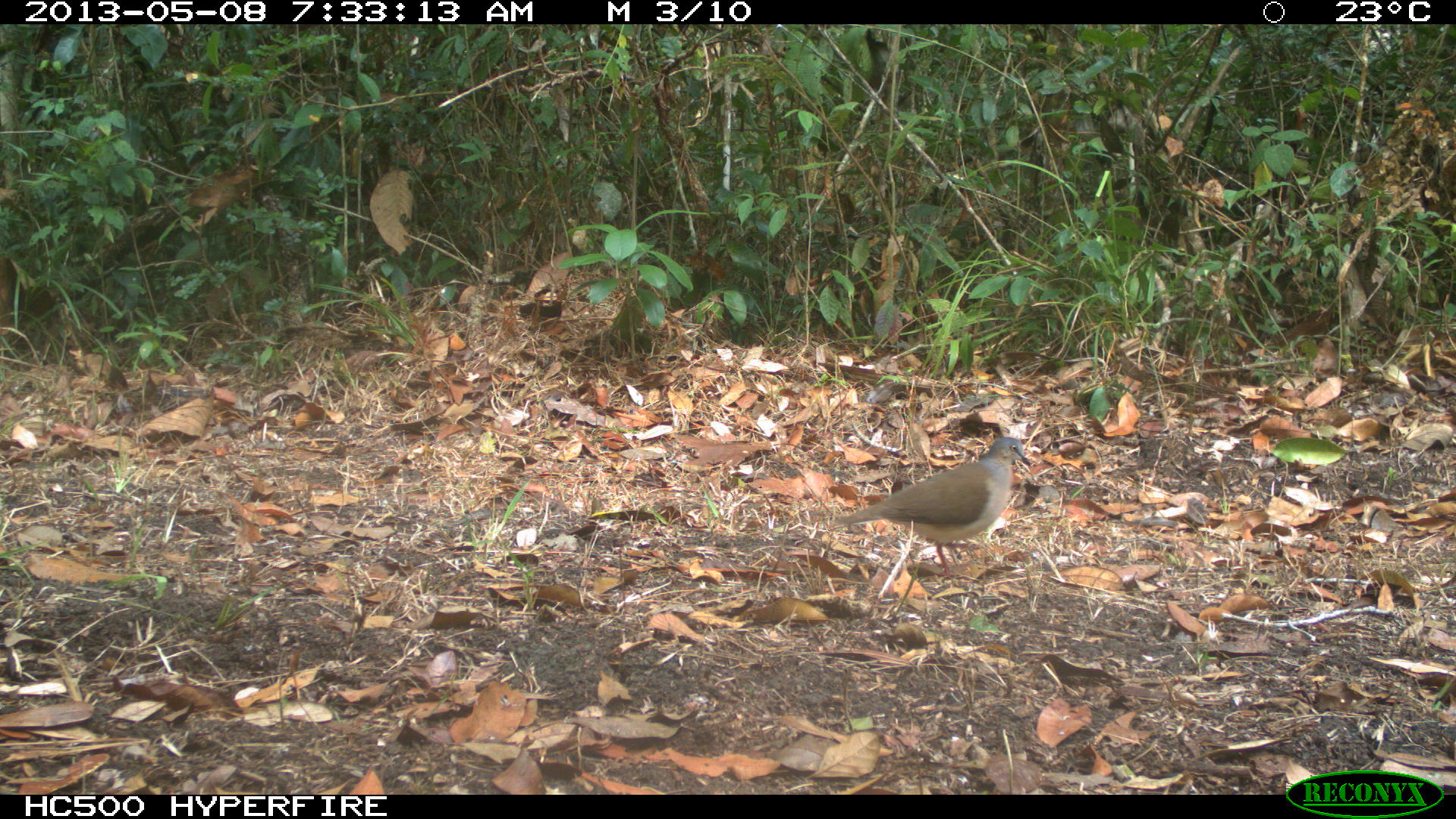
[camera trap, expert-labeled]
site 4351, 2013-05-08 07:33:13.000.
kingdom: Animalia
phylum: Chordata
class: Aves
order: Columbiformes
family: Columbidae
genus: Leptotila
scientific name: Leptotila plumbeiceps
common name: gray-headed dove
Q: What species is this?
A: Leptotila plumbeiceps (gray-headed dove).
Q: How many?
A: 1.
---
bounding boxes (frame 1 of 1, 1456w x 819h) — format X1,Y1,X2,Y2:
leptotila plumbeiceps: 833,436,1032,578